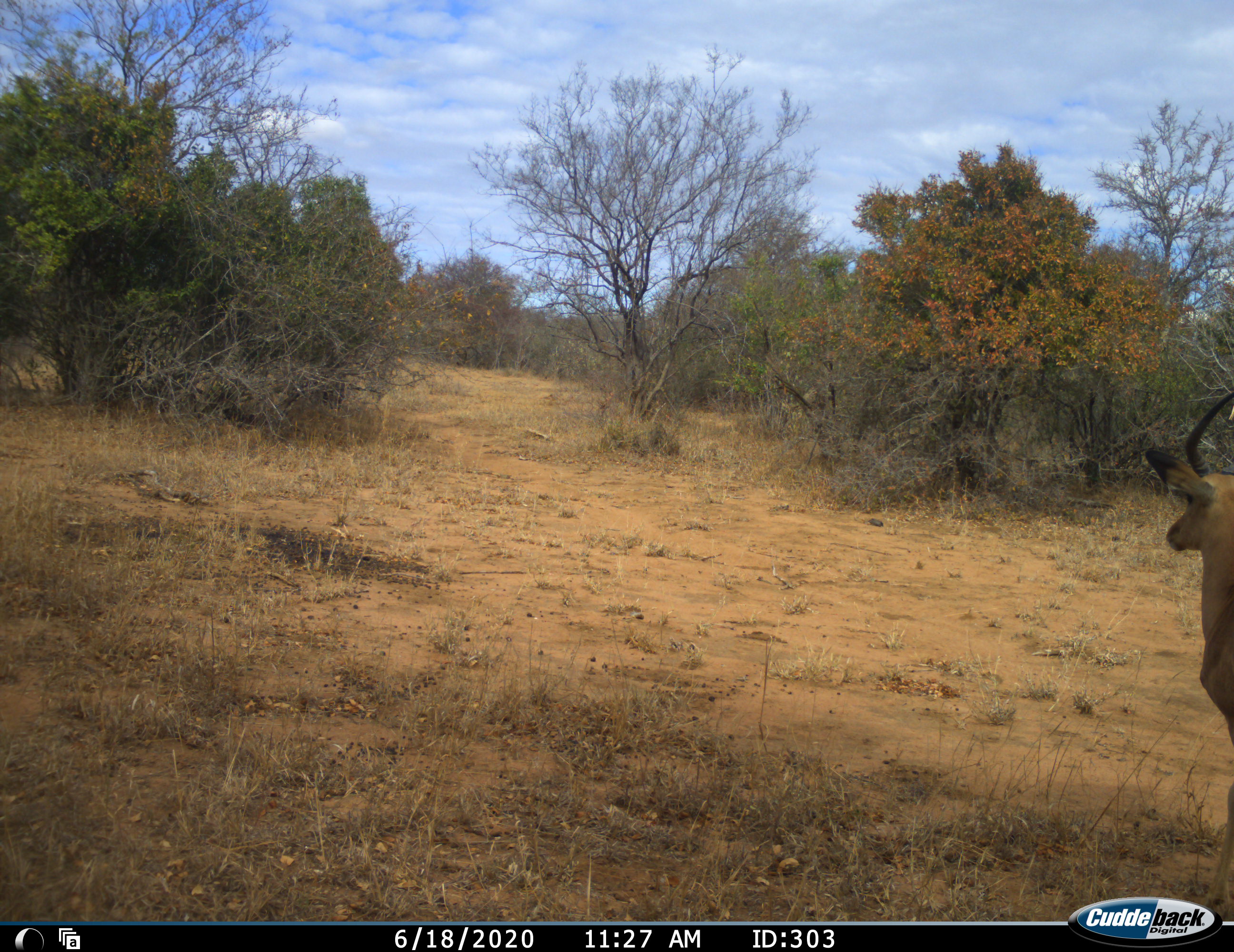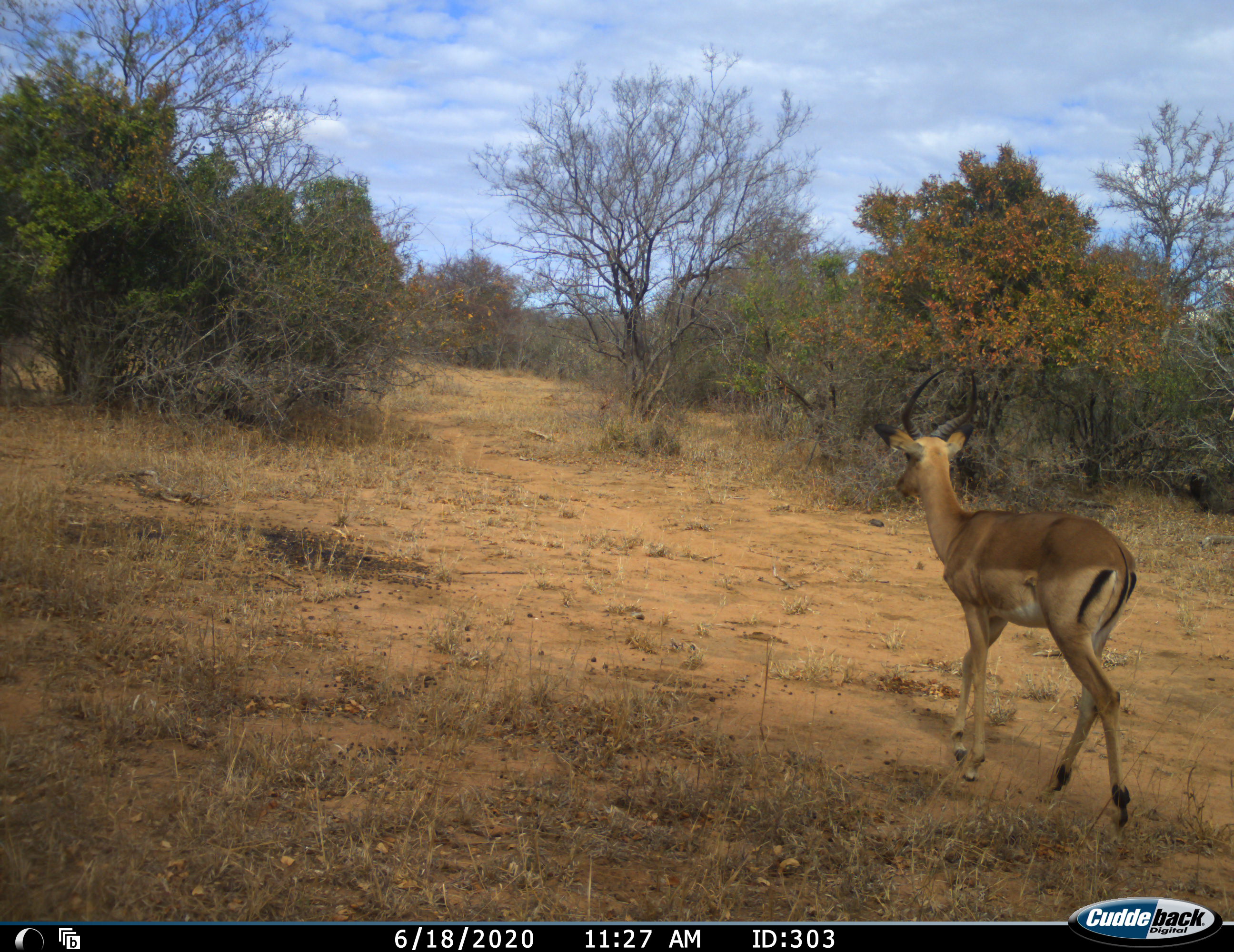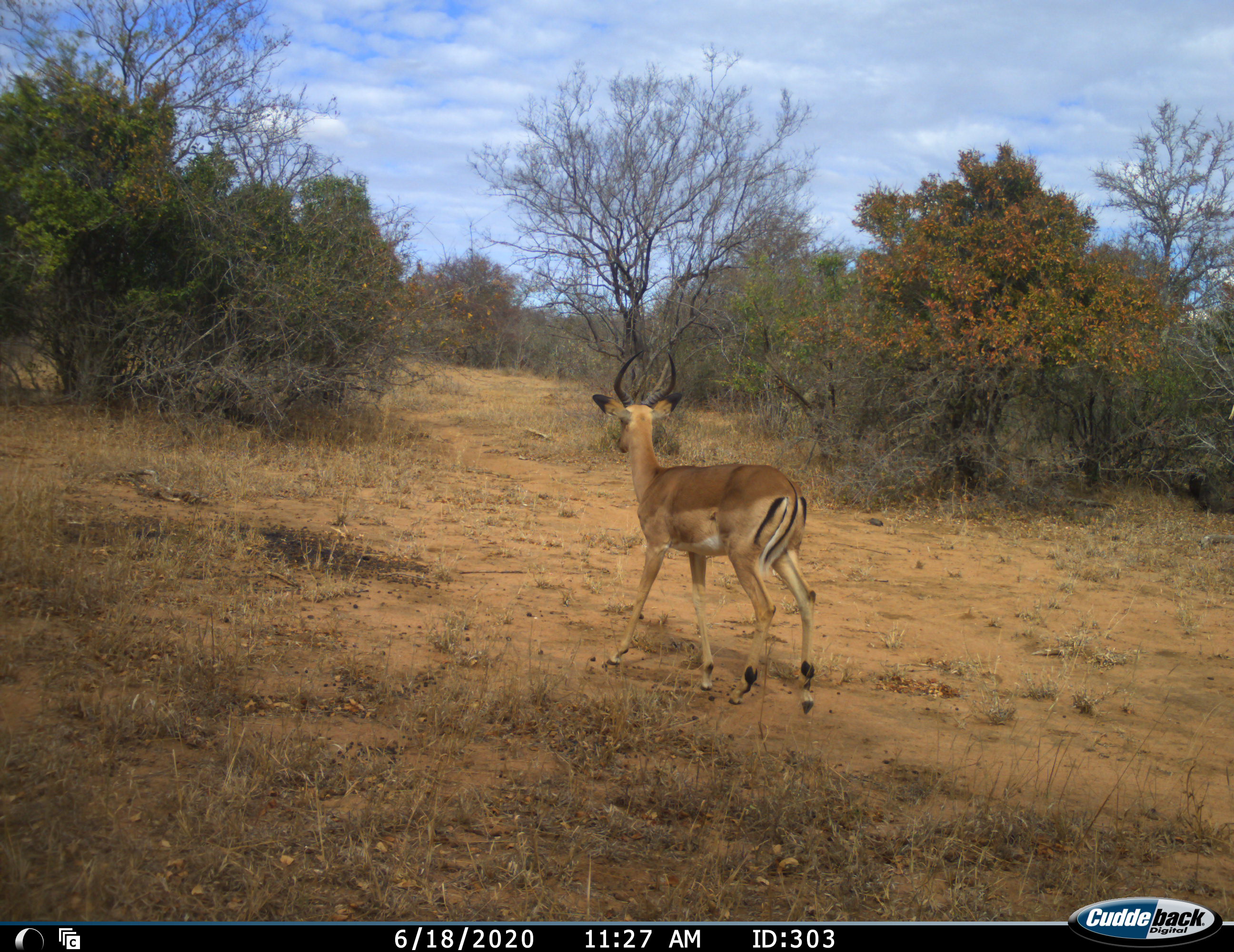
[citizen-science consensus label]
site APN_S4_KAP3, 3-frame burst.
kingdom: Animalia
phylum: Chordata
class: Mammalia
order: Artiodactyla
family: Bovidae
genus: Aepyceros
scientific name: Aepyceros melampus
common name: impala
Impala (Aepyceros melampus), count 1. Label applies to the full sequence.